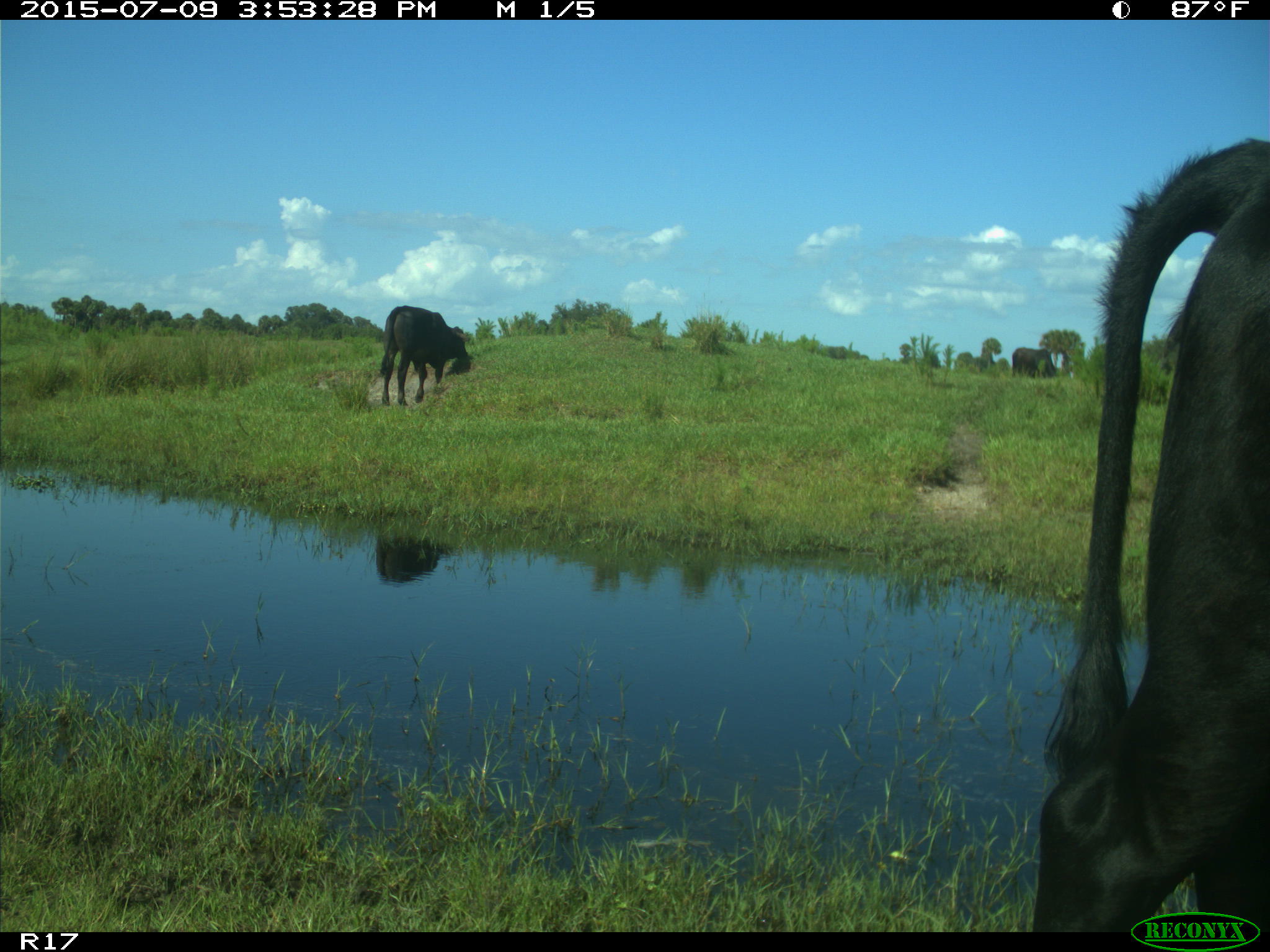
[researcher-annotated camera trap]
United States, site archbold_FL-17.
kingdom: Animalia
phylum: Chordata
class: Mammalia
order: Artiodactyla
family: Bovidae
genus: Bos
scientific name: Bos taurus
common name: domestic cow